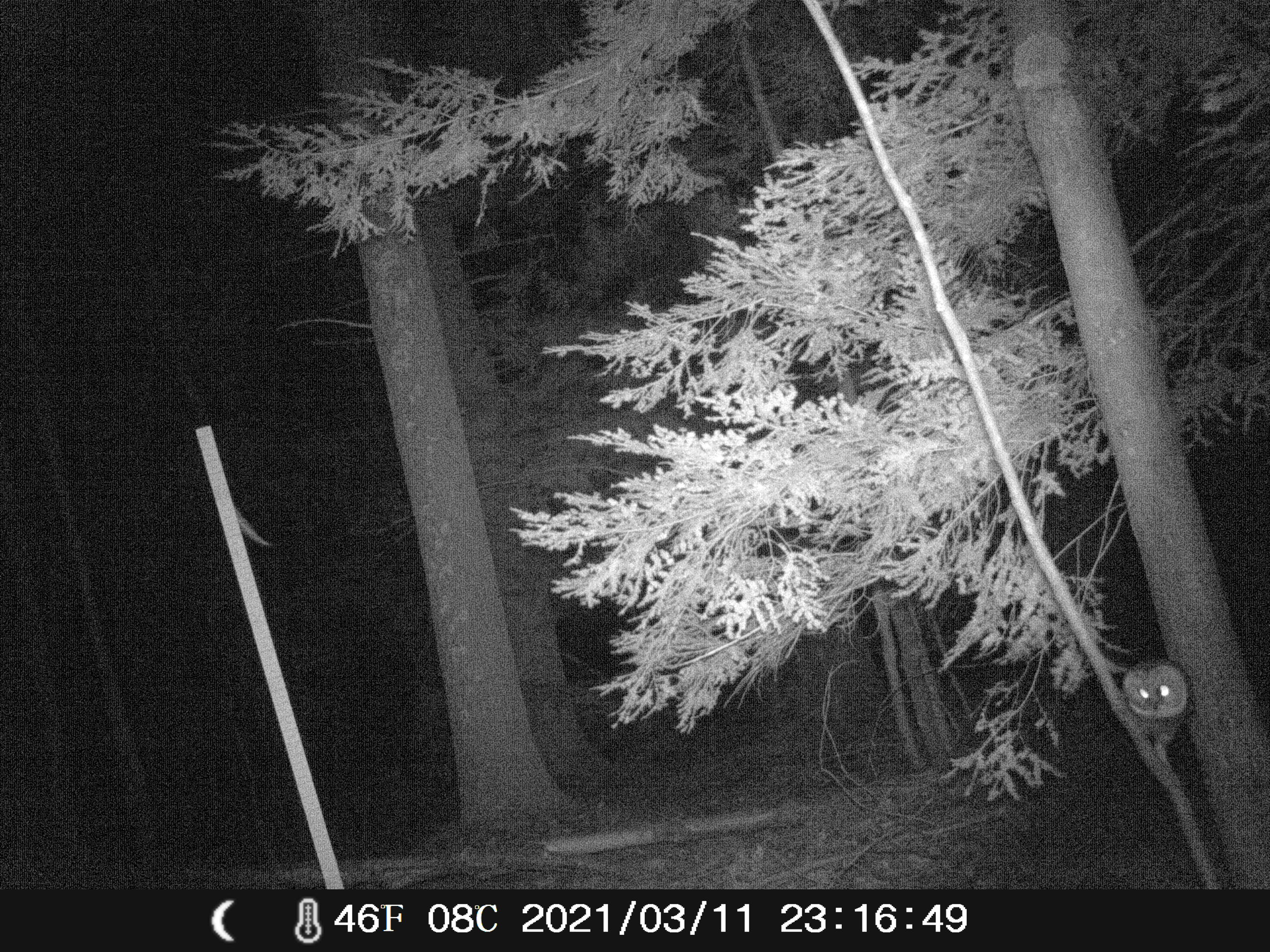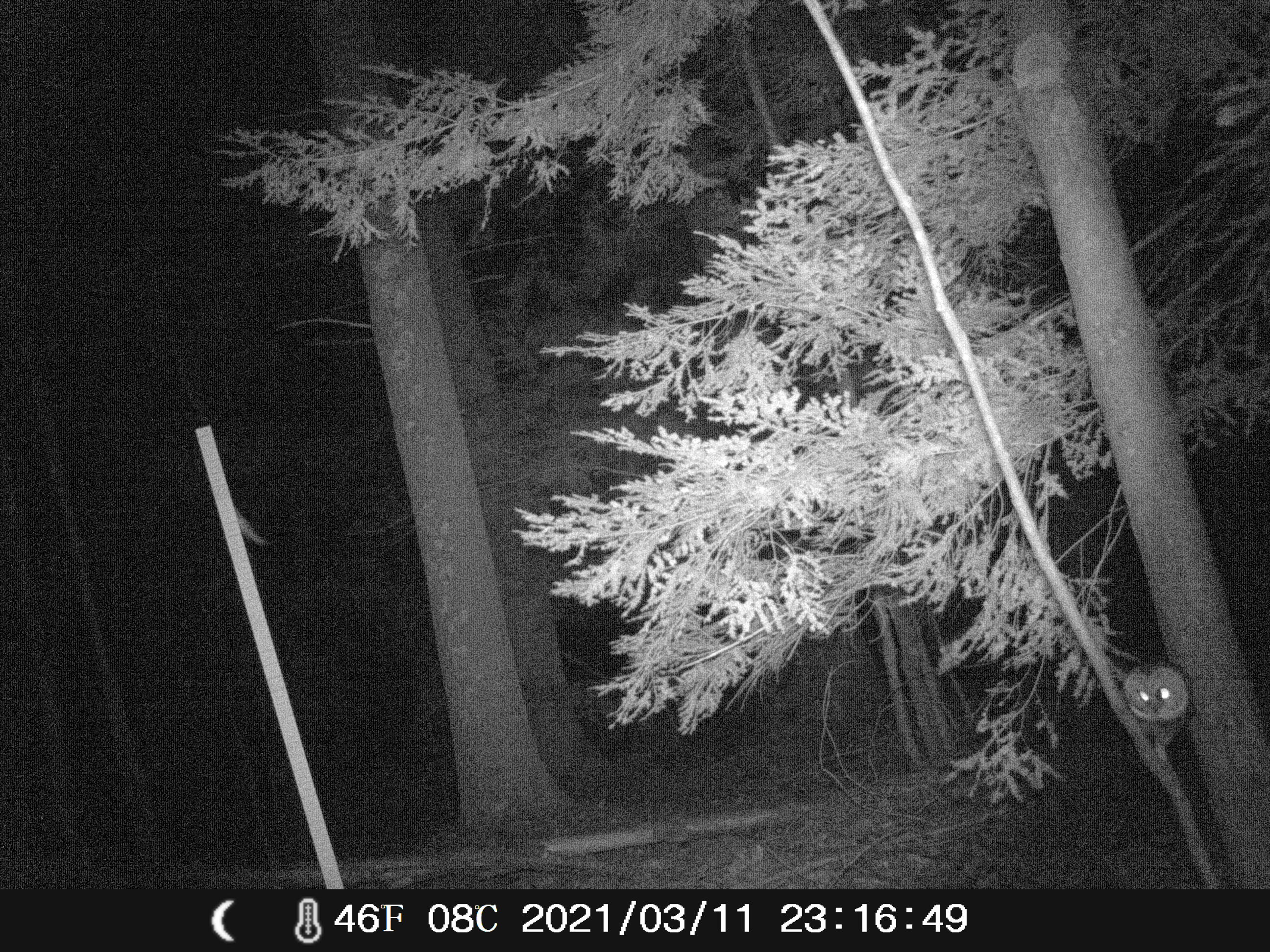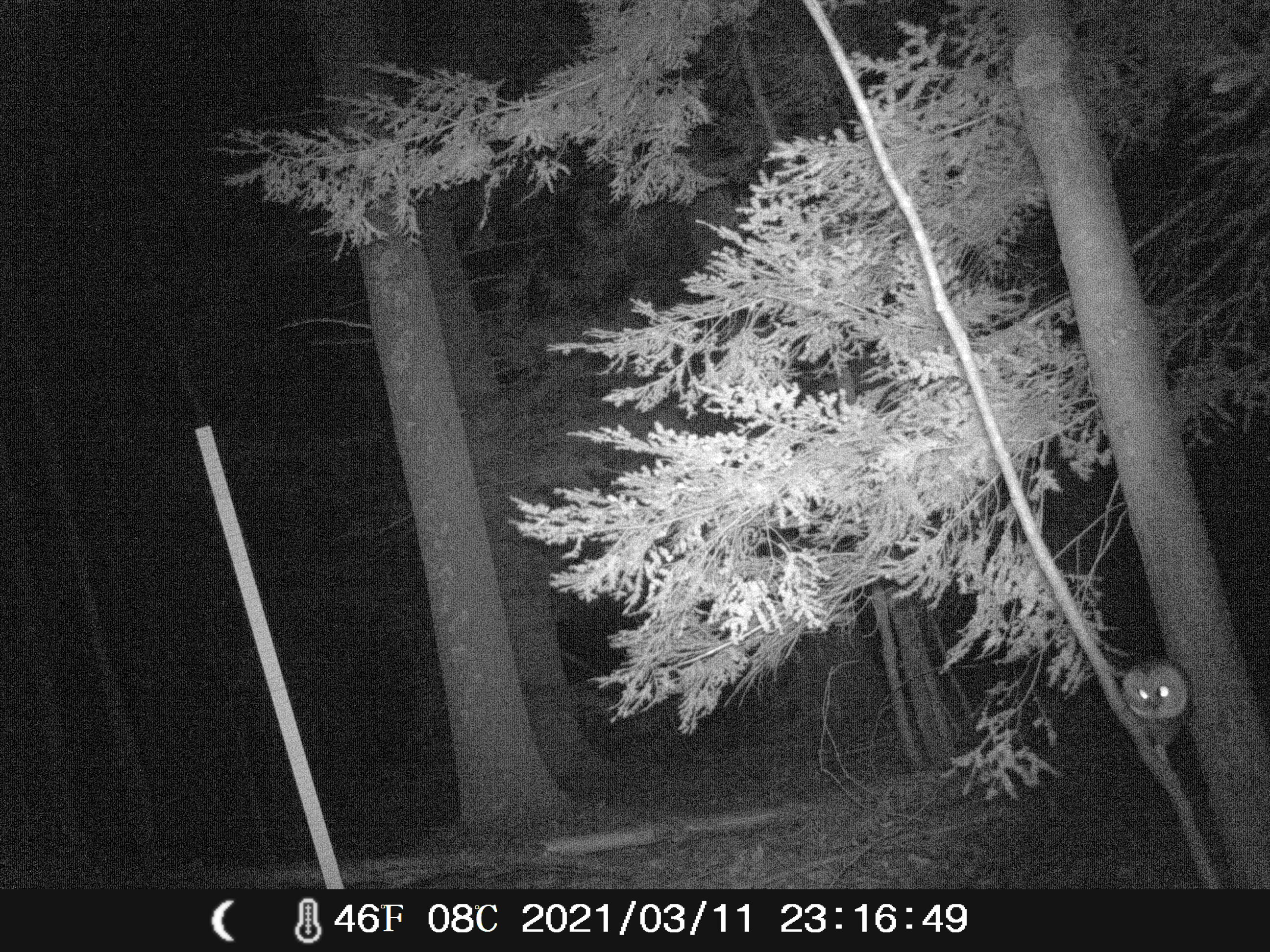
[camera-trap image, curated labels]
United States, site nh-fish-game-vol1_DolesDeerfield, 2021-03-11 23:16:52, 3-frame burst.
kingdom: Animalia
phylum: Chordata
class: Aves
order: Strigiformes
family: Strigidae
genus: Strix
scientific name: Strix varia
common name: barred owl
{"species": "barred owl (Strix varia)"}